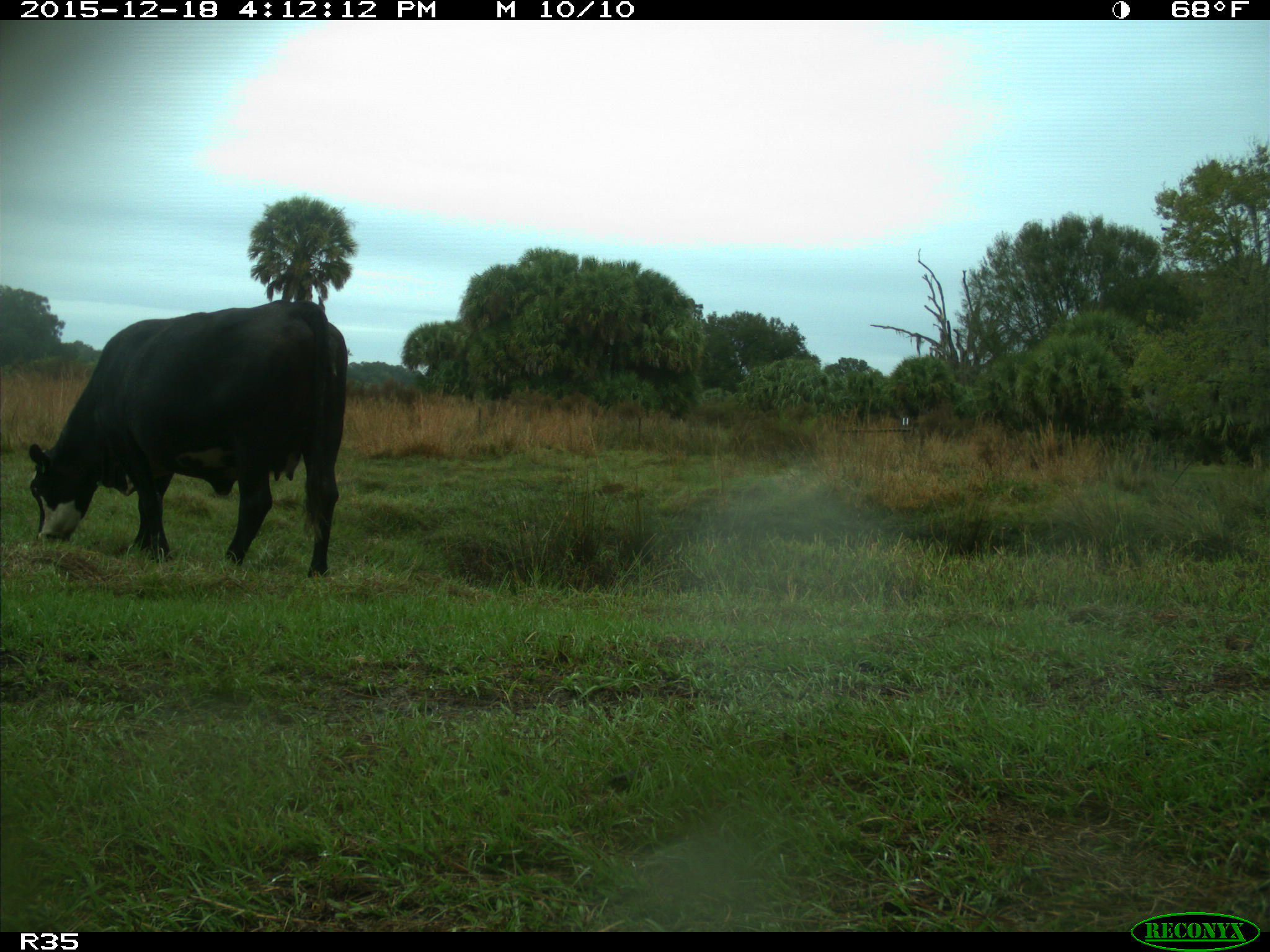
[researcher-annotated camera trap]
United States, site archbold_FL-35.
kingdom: Animalia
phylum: Chordata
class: Mammalia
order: Artiodactyla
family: Bovidae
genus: Bos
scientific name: Bos taurus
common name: domestic cow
Bos taurus (domestic cow).